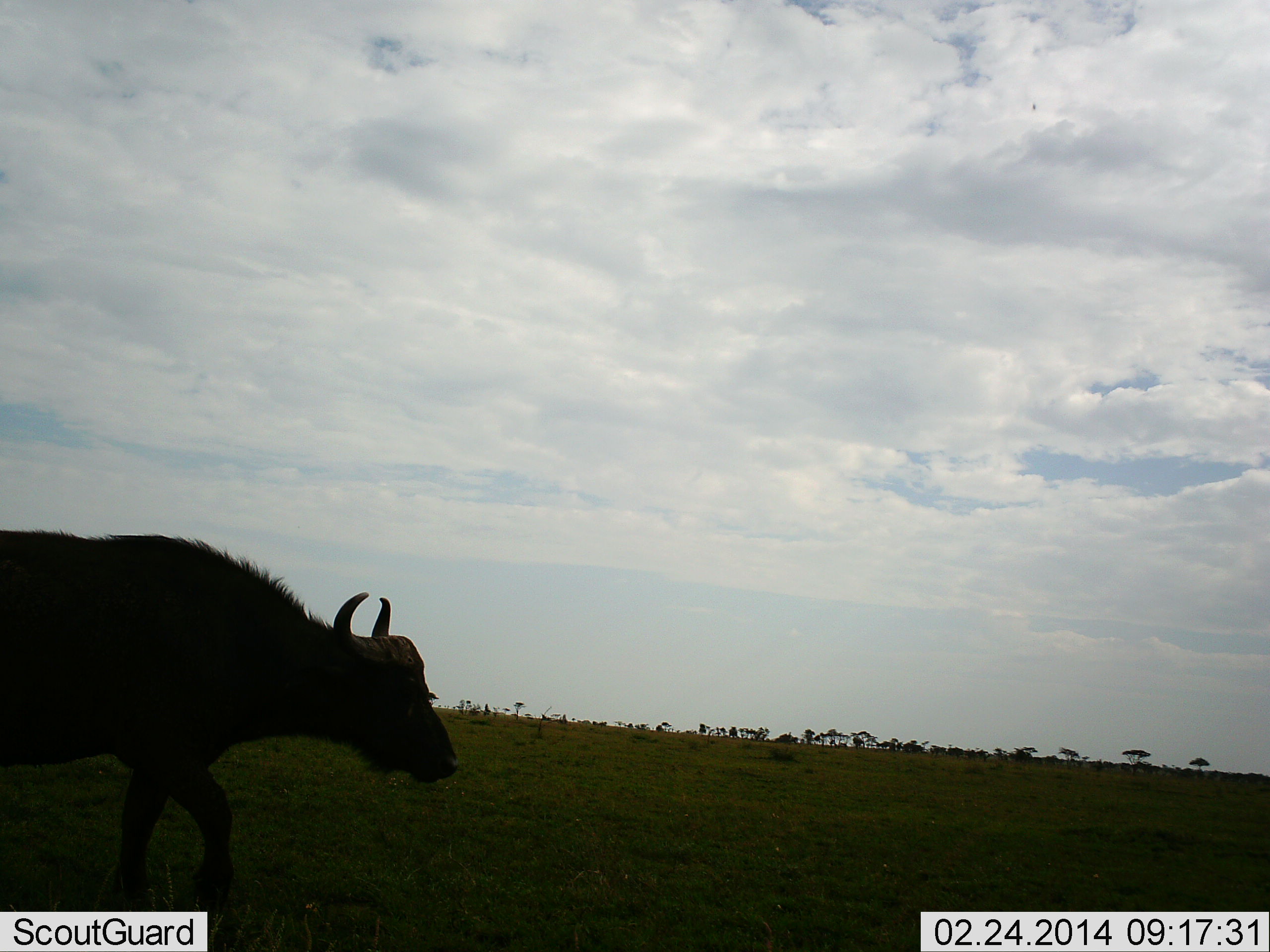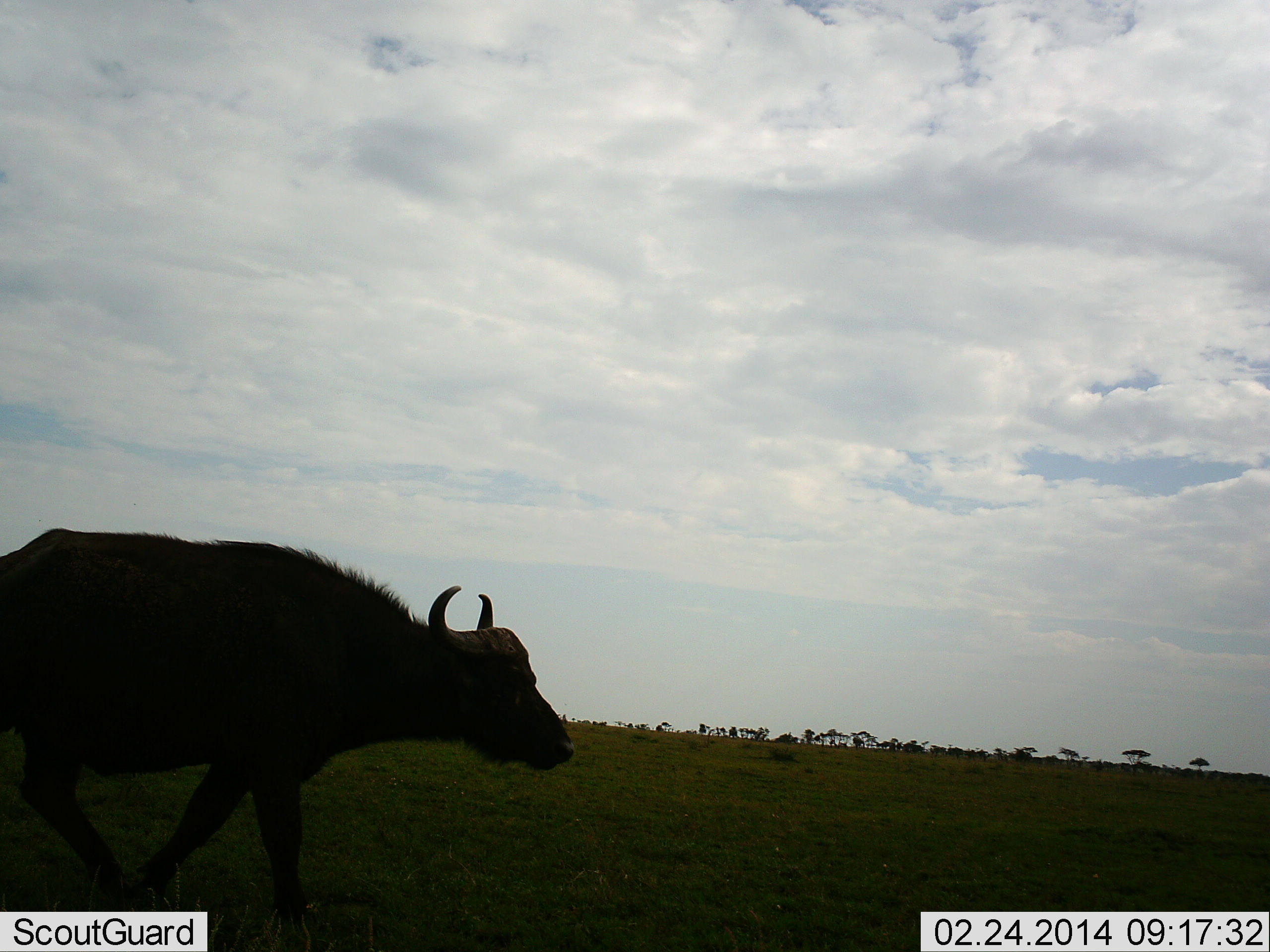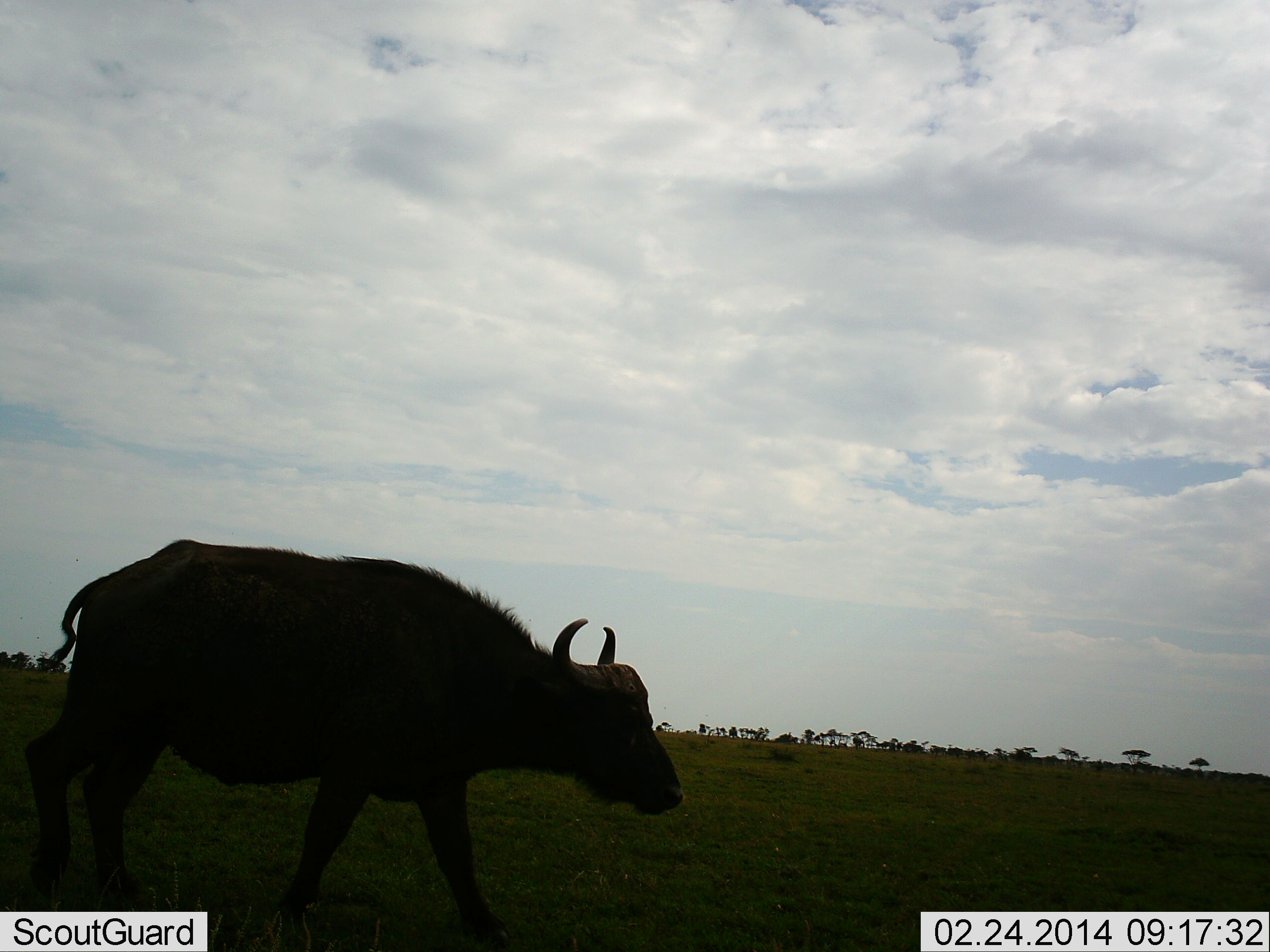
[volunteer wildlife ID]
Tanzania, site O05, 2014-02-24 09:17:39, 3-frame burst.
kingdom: Animalia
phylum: Chordata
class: Mammalia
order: Artiodactyla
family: Bovidae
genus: Syncerus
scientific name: Syncerus caffer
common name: cape buffalo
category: buffalo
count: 1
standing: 0%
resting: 10%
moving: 90%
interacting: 0%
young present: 0%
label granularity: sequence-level